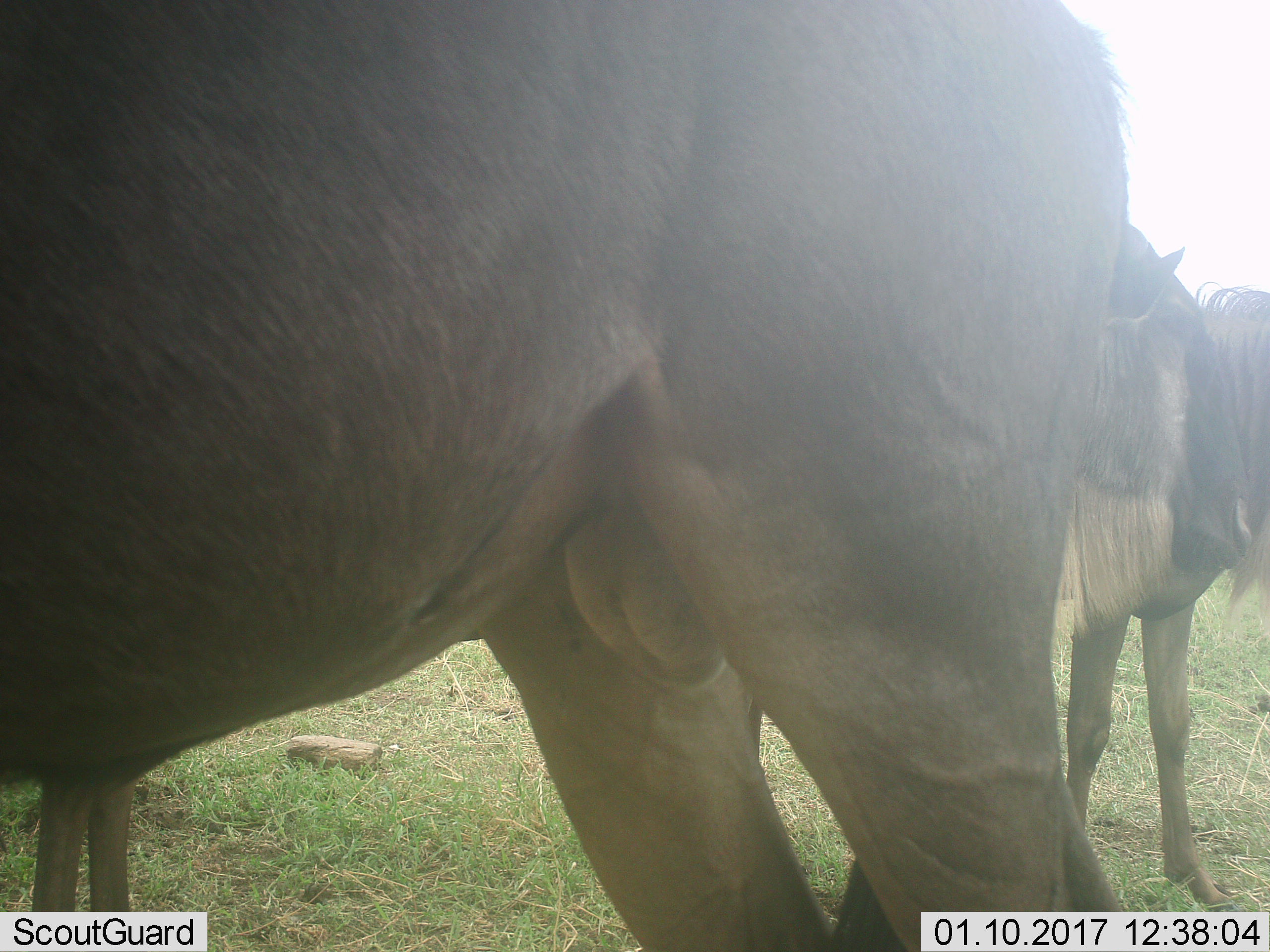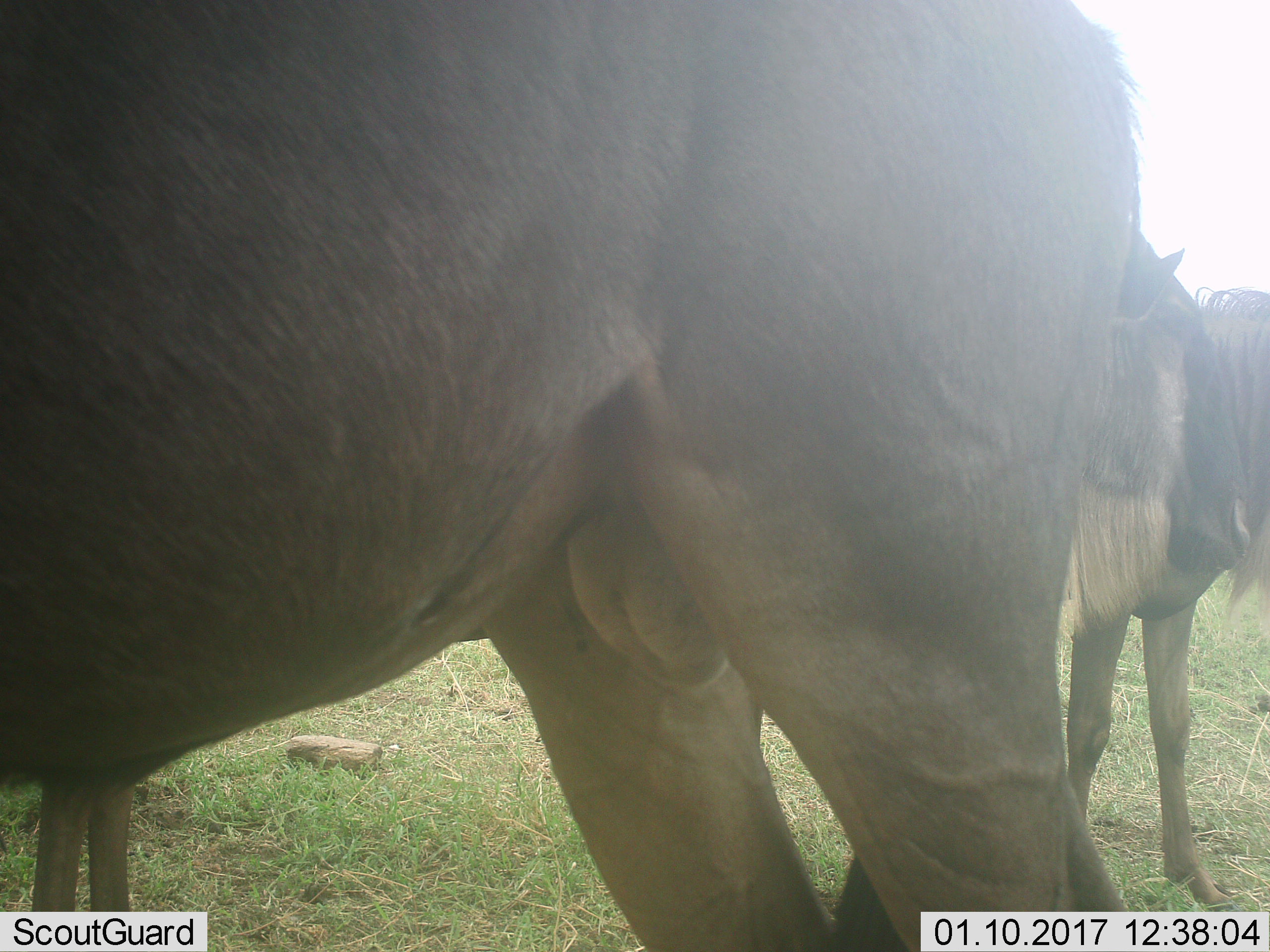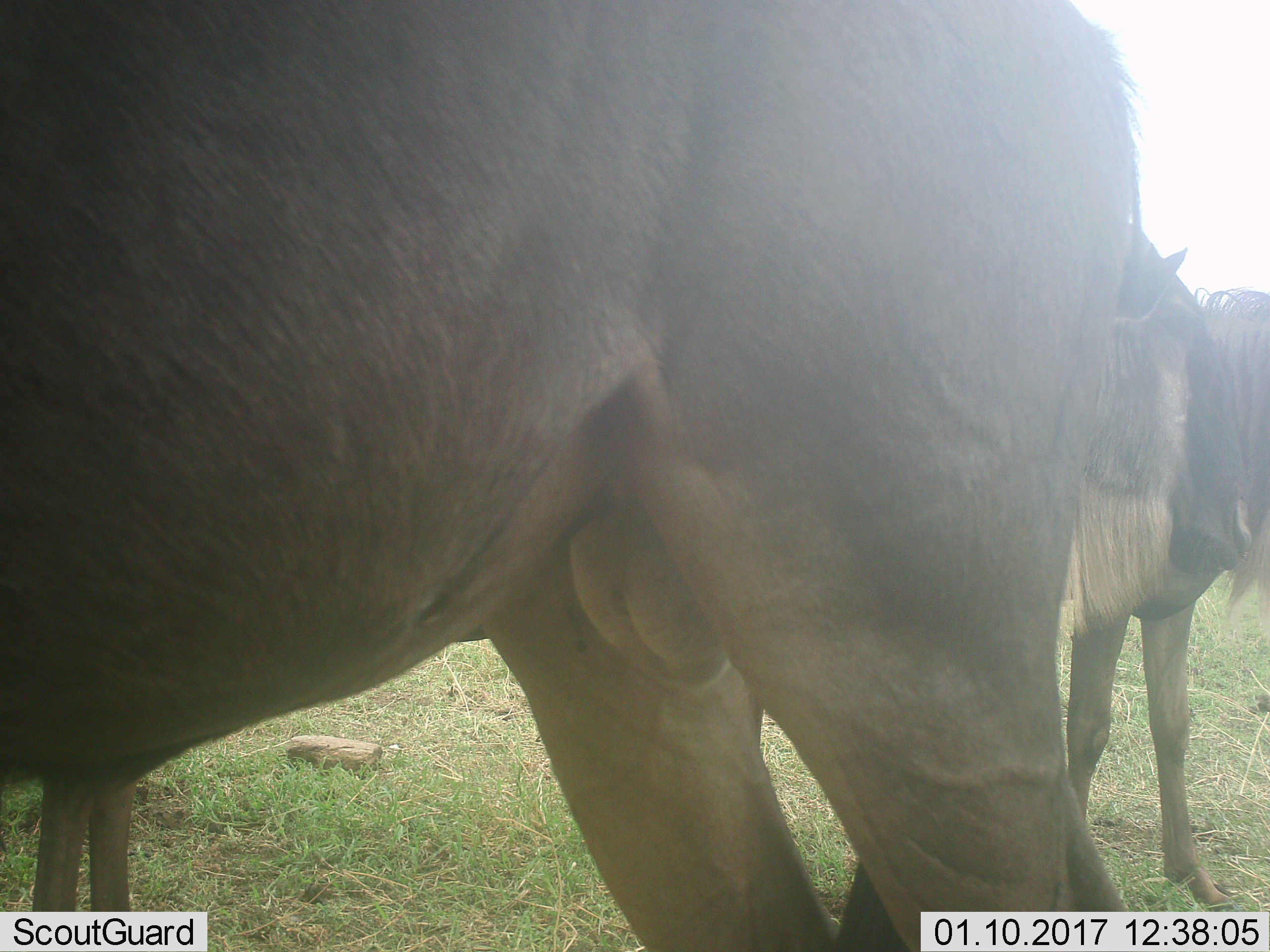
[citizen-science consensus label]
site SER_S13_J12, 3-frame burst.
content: unidentified animal